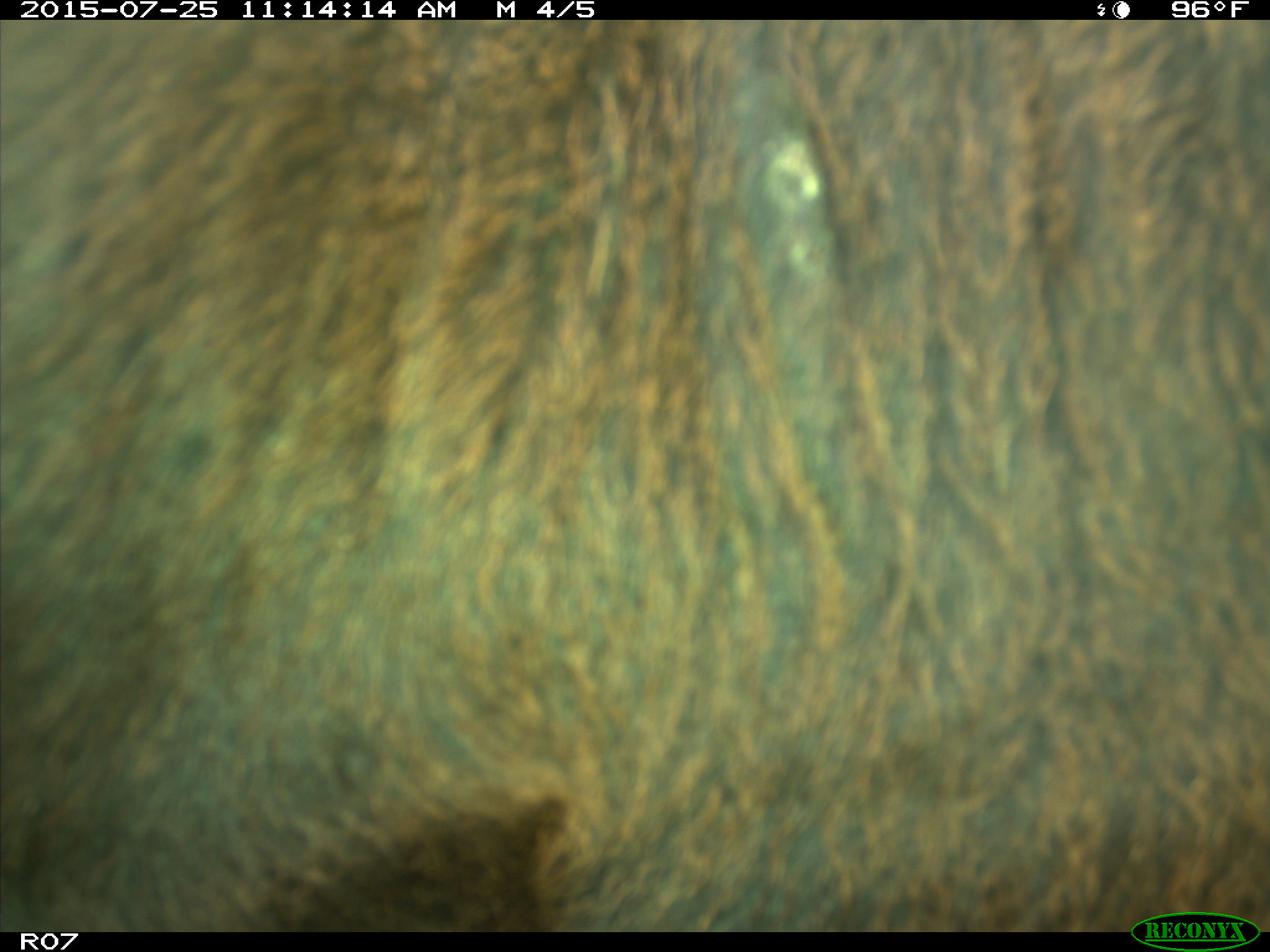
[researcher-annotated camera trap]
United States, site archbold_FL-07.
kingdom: Animalia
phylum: Chordata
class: Mammalia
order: Artiodactyla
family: Bovidae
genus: Bos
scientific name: Bos taurus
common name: domestic cow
Bos taurus (domestic cow).